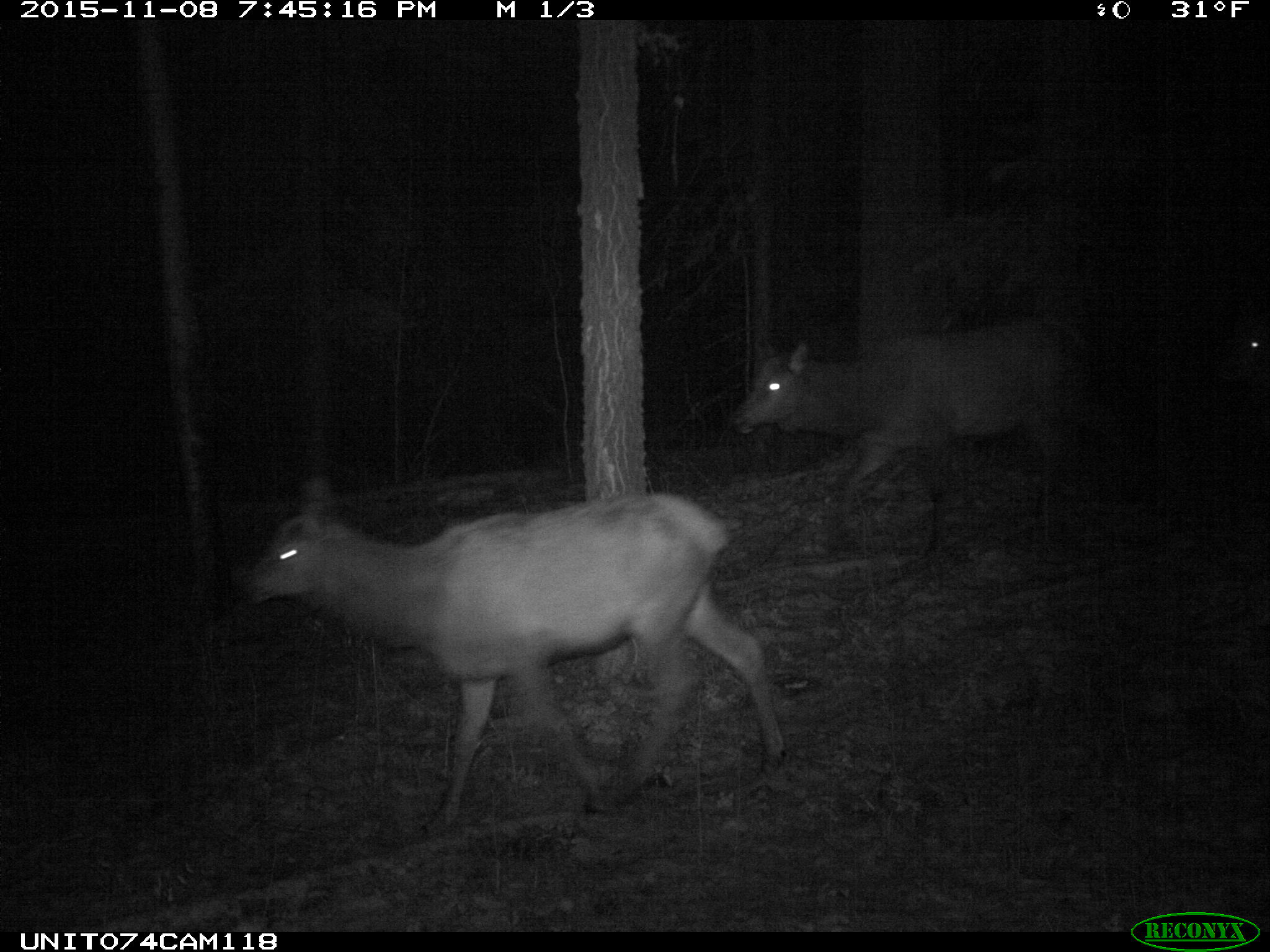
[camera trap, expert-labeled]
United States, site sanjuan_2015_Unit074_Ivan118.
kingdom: Animalia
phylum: Chordata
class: Mammalia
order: Artiodactyla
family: Cervidae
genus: Cervus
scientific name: Cervus elaphus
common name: red deer